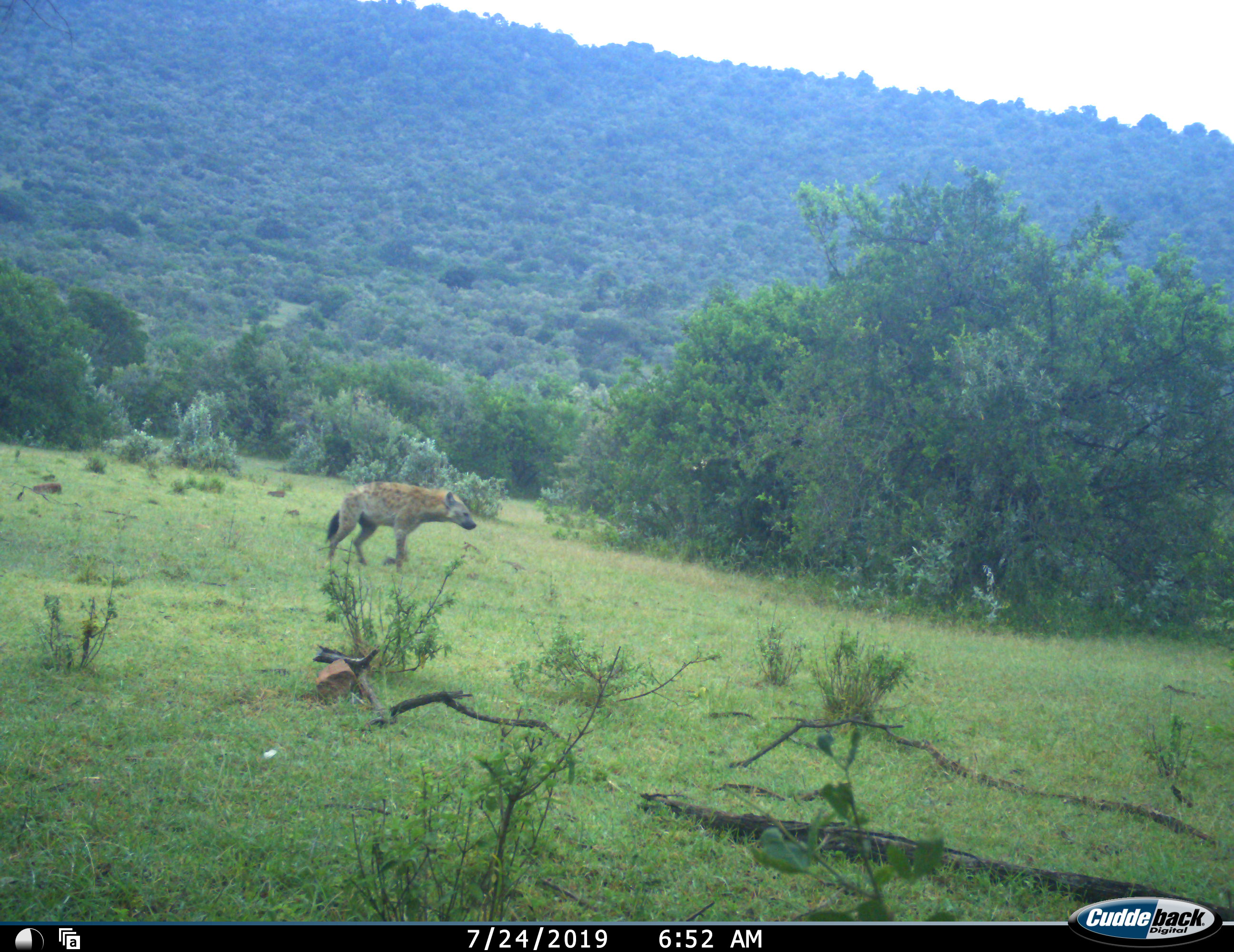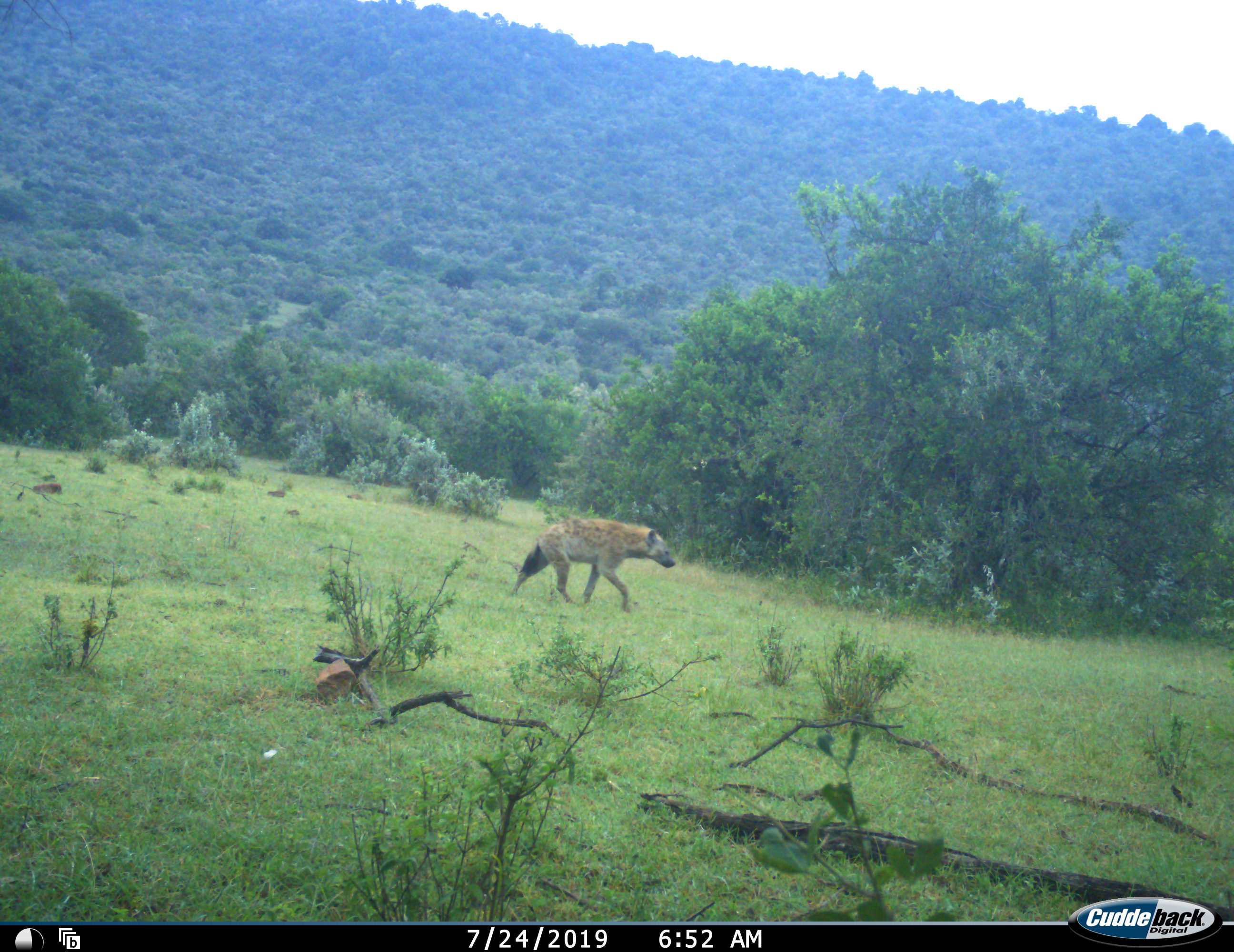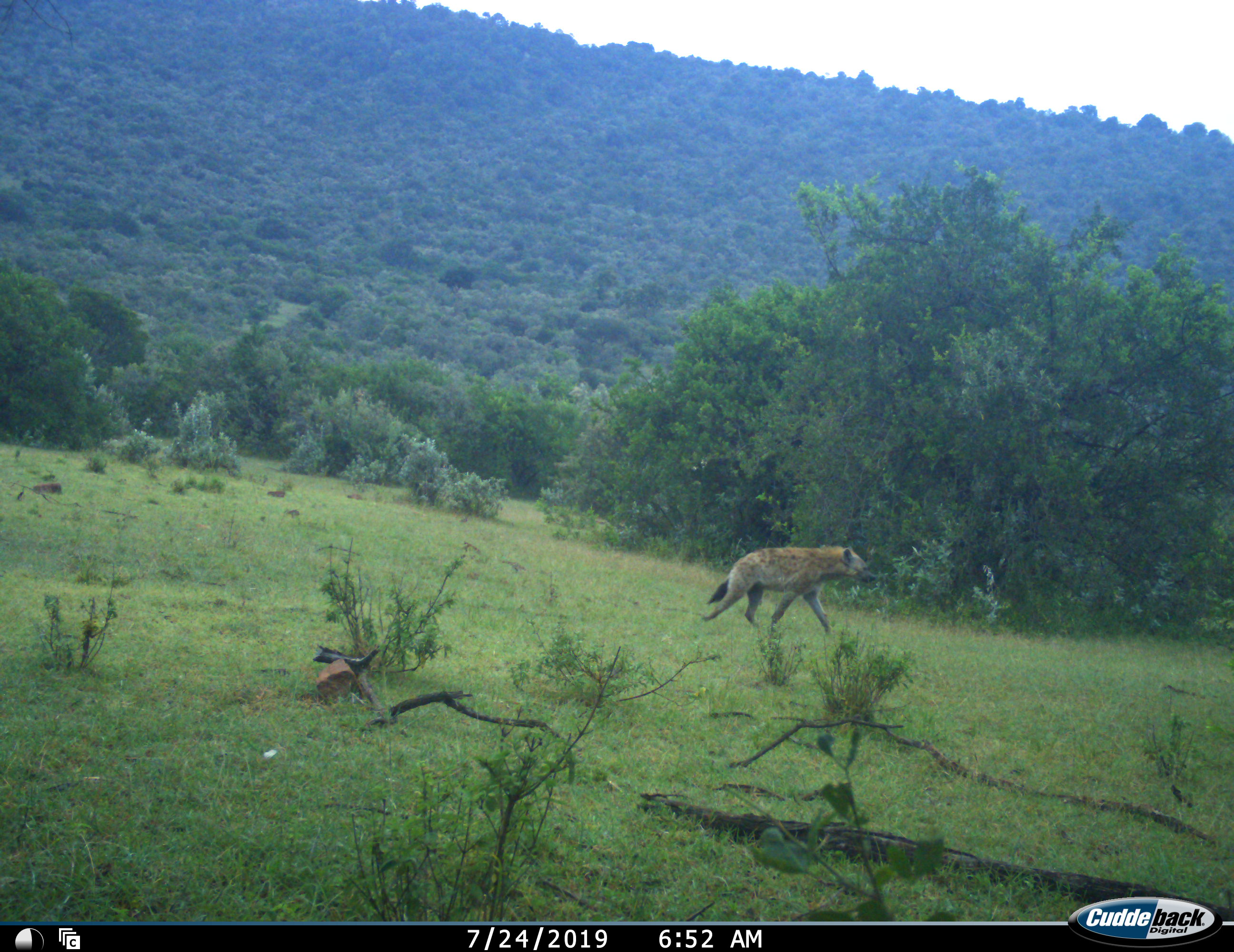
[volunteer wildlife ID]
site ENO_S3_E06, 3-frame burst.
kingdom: Animalia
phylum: Chordata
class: Mammalia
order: Carnivora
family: Hyaenidae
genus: Crocuta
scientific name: Crocuta crocuta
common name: spotted hyena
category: hyenaspotted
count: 1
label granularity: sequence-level